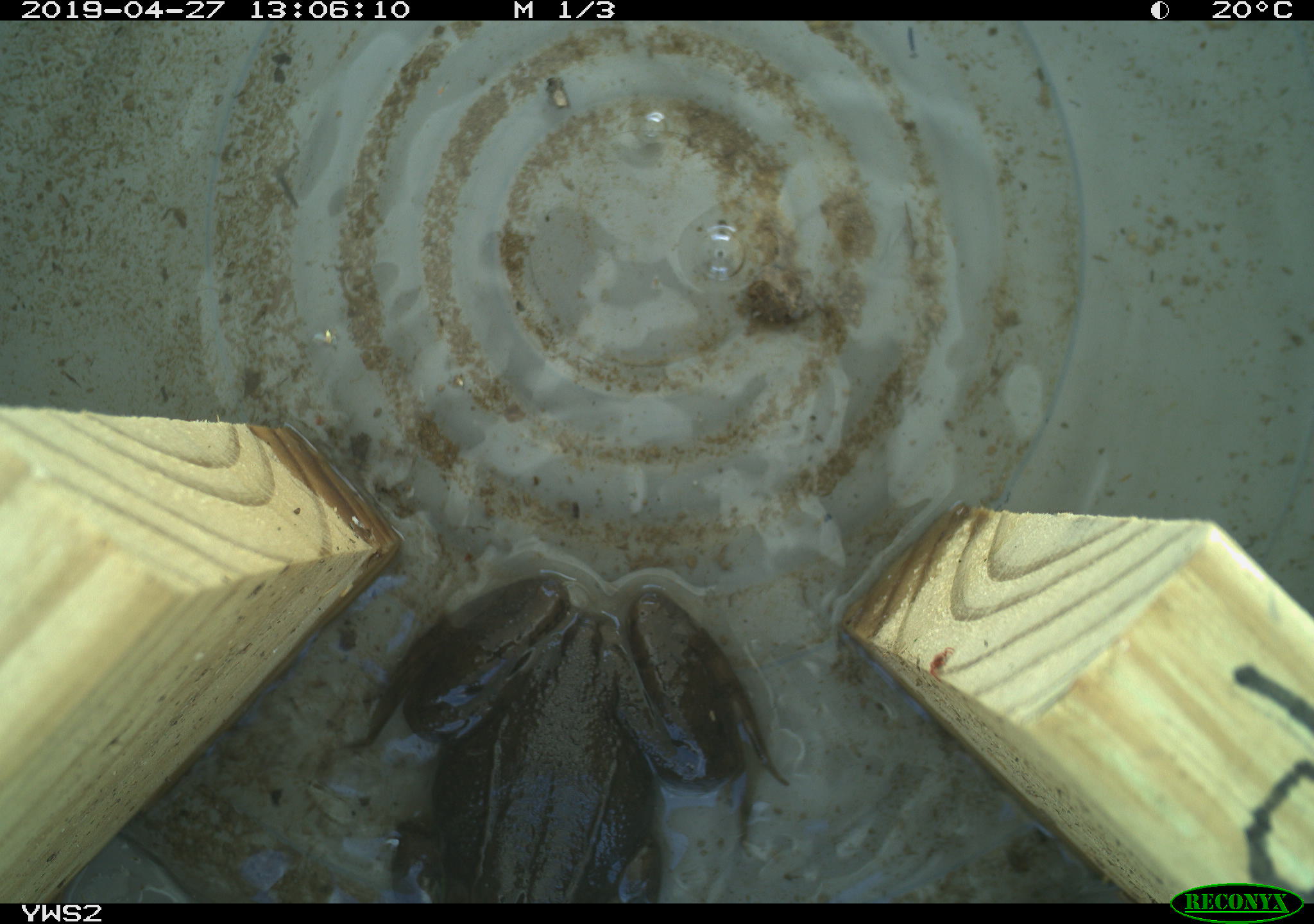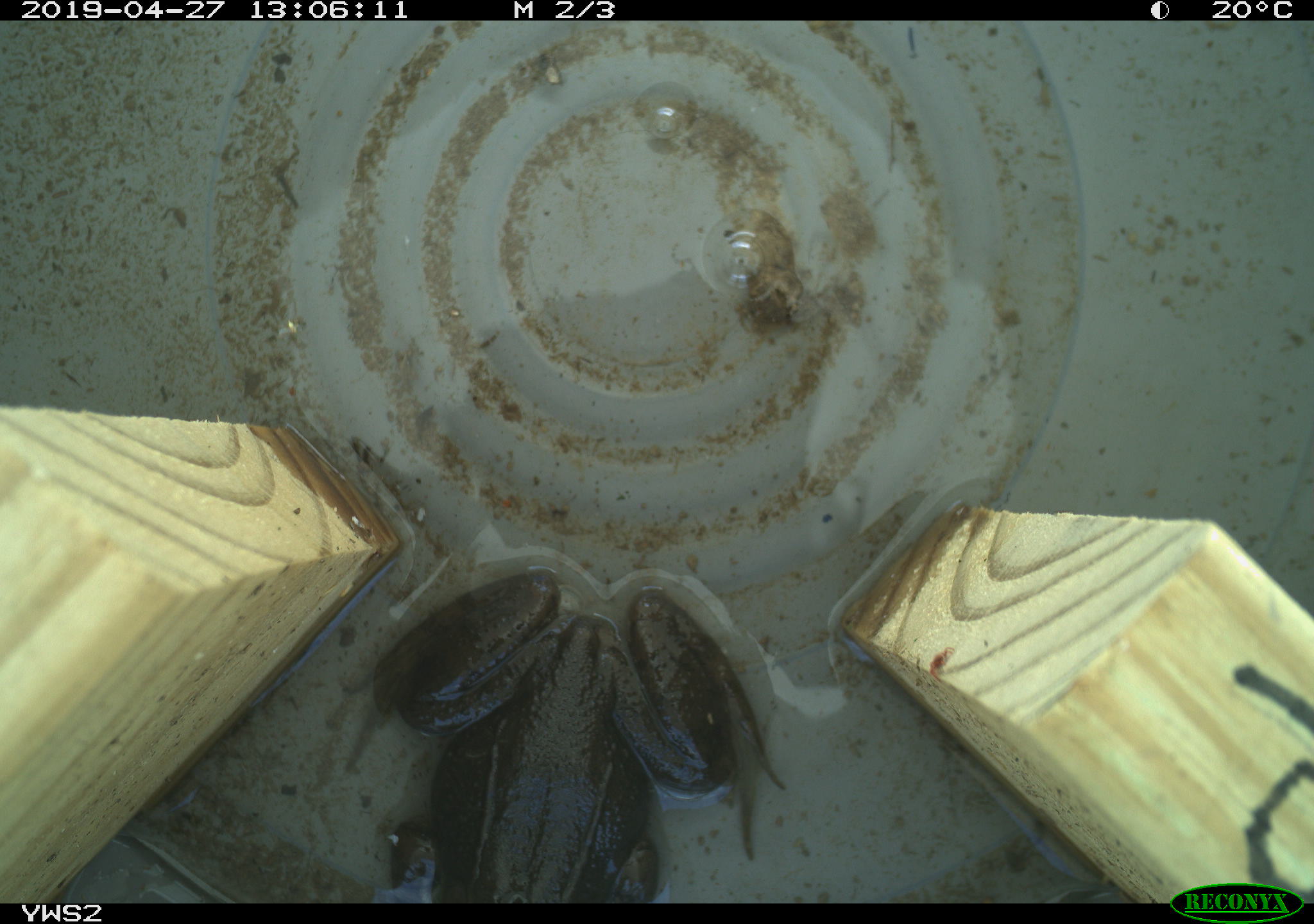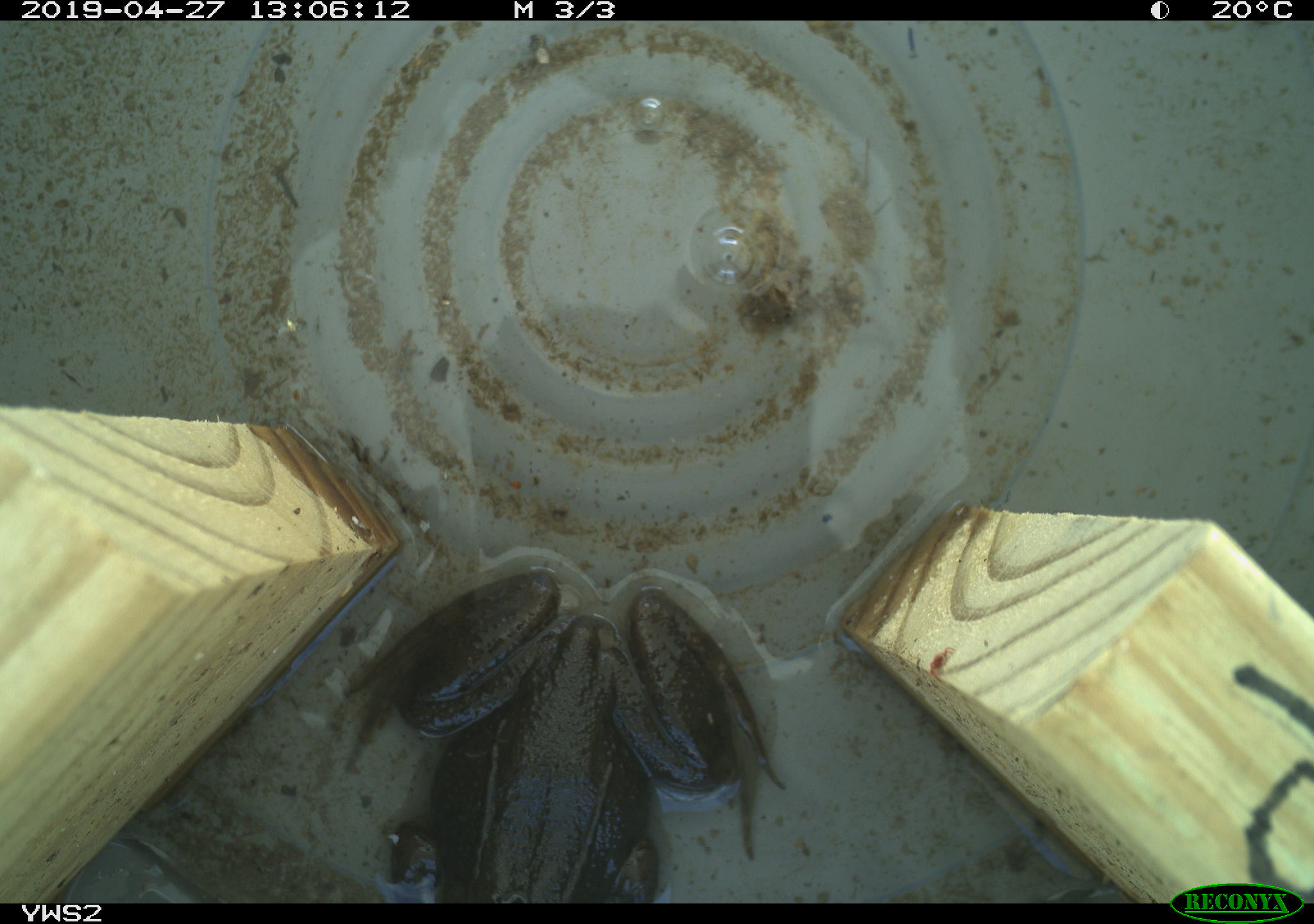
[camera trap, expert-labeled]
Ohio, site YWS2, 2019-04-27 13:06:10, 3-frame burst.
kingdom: Animalia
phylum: Chordata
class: Amphibia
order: Anura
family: Ranidae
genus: Lithobates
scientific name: Lithobates clamitans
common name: green frog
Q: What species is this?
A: Green frog (Lithobates clamitans).